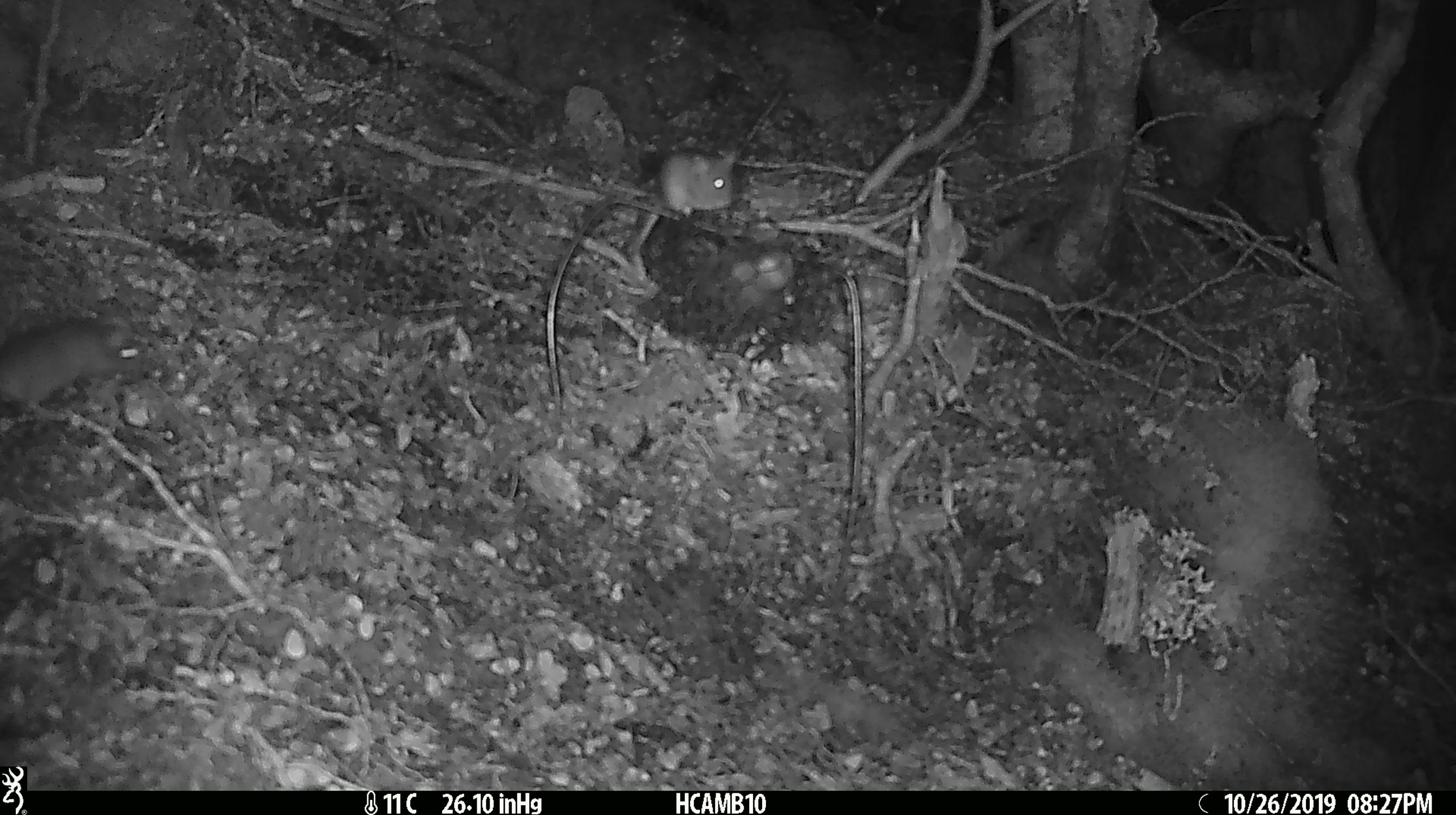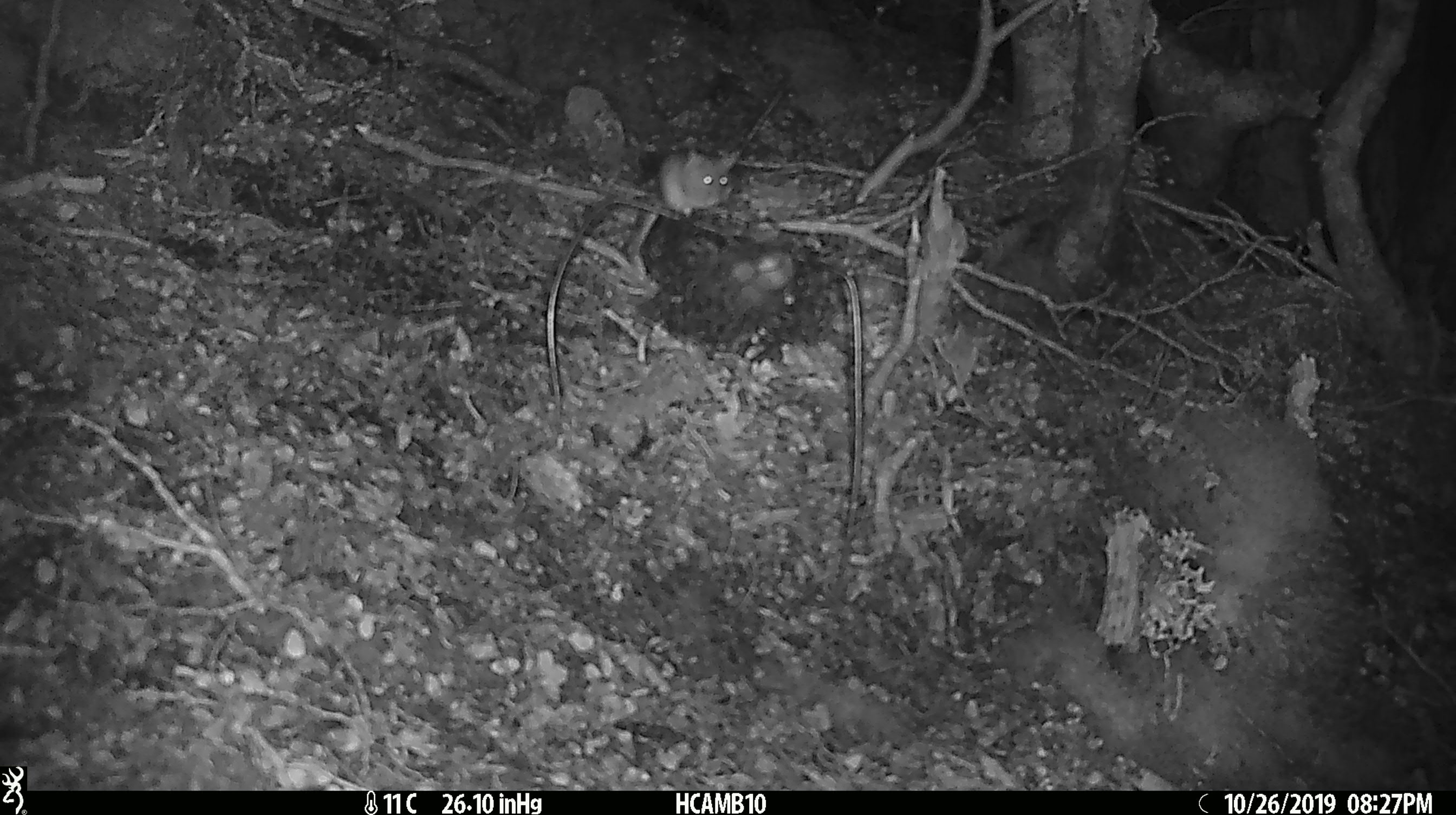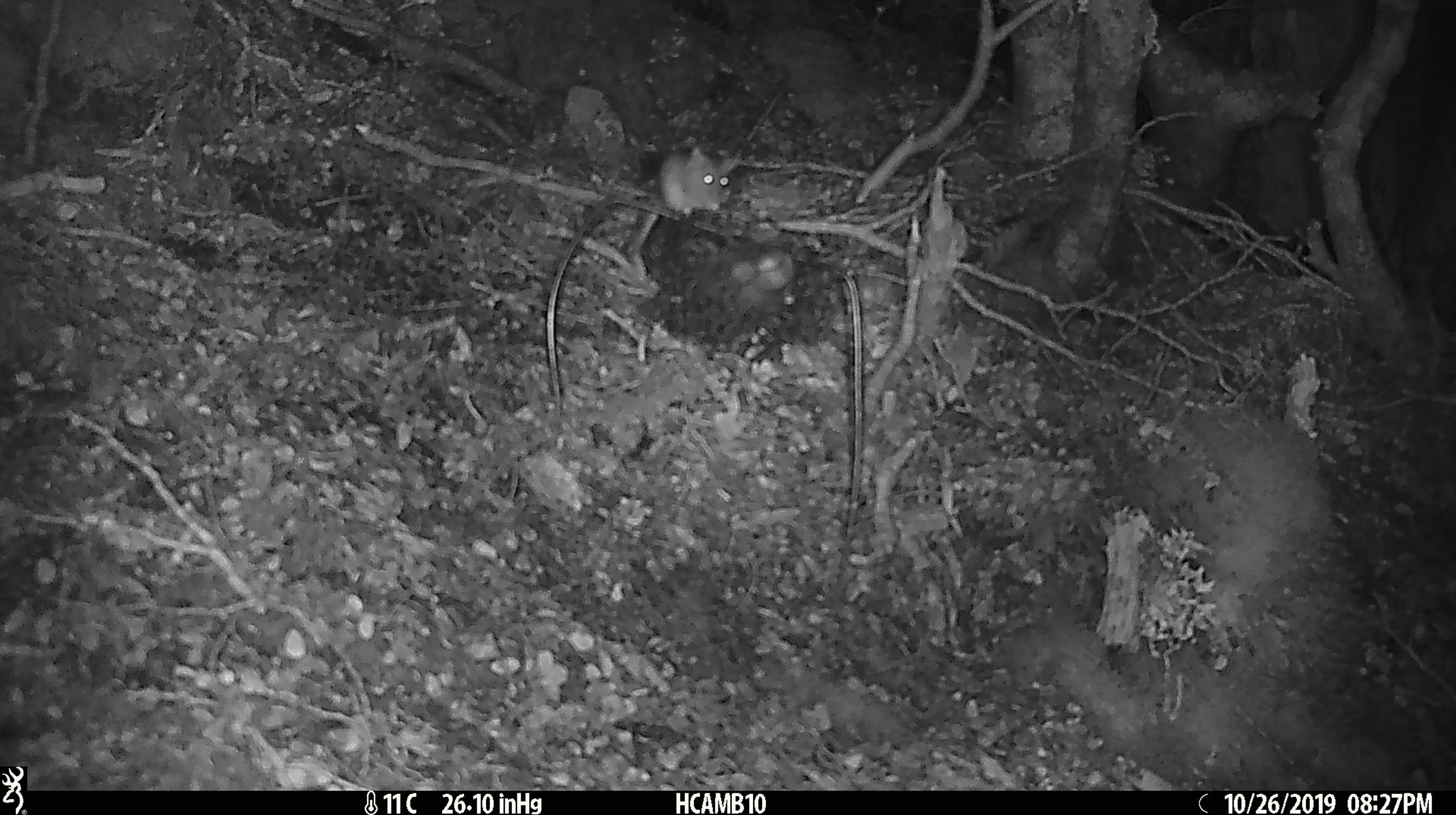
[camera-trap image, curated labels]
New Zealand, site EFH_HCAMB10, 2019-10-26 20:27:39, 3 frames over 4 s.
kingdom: Animalia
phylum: Chordata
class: Mammalia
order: Rodentia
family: Muridae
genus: Mus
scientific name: Mus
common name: mouse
Mouse (Mus).